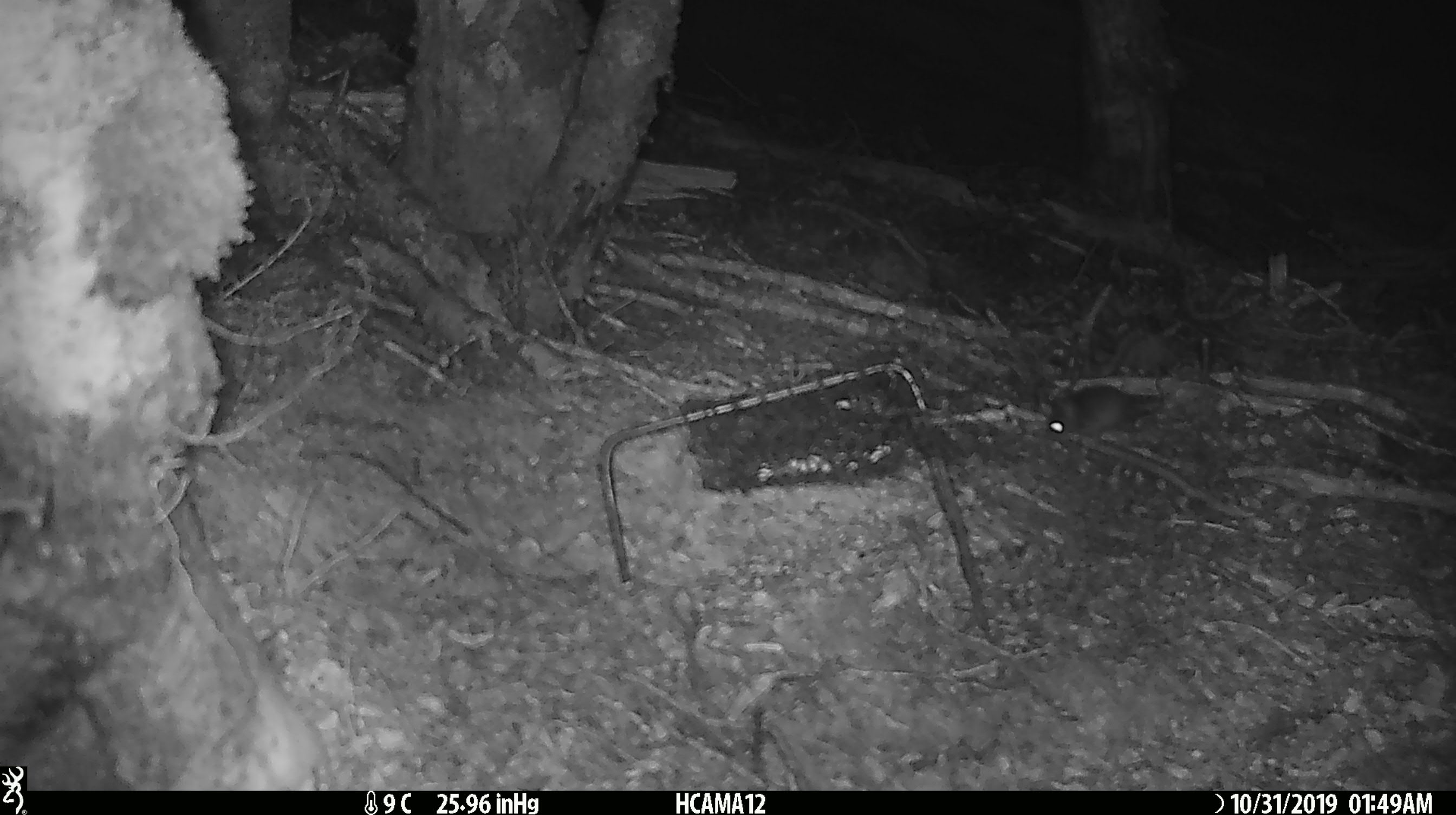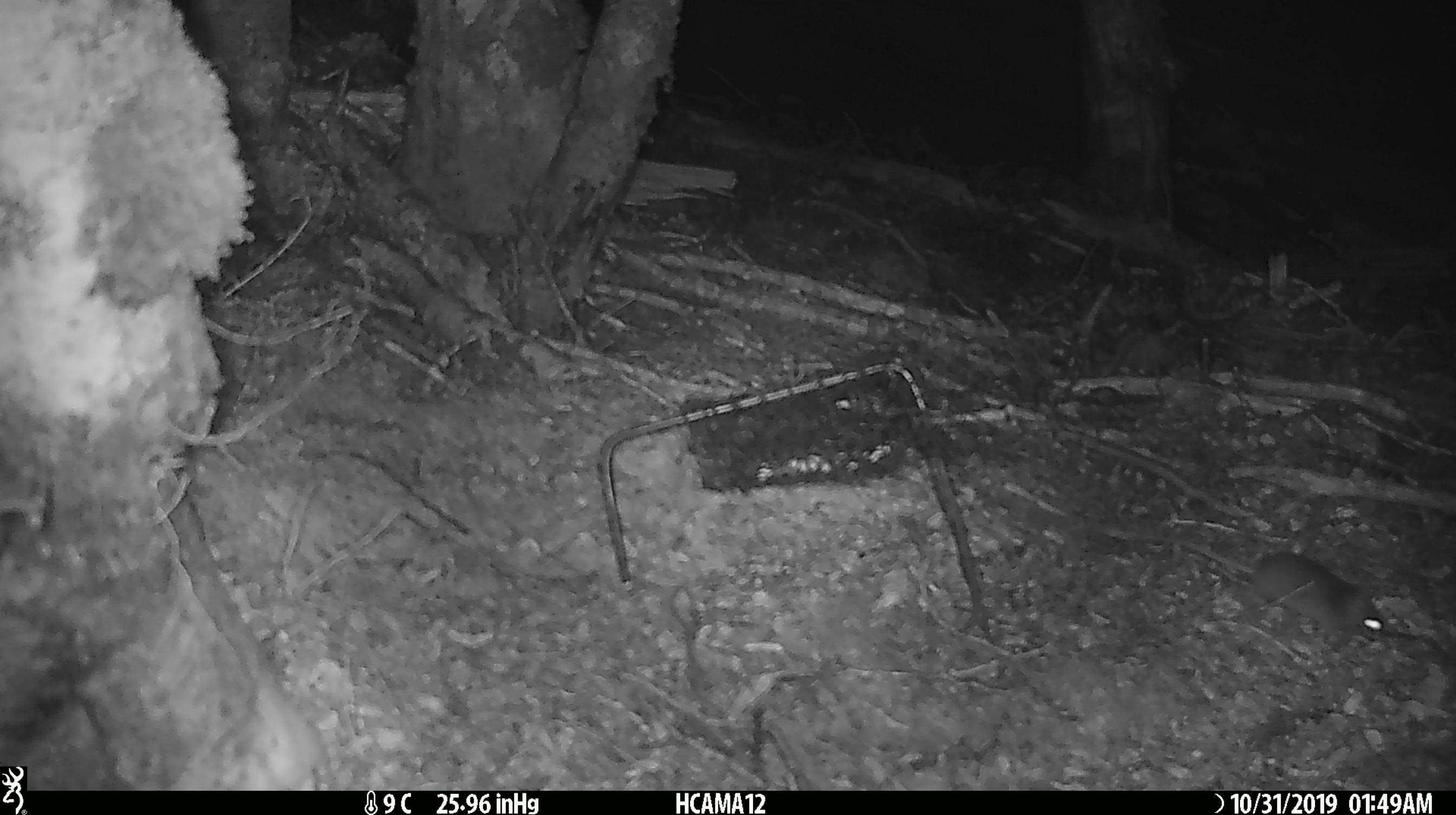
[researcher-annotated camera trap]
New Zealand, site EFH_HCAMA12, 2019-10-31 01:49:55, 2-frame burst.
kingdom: Animalia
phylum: Chordata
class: Mammalia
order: Rodentia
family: Muridae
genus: Mus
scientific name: Mus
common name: mouse